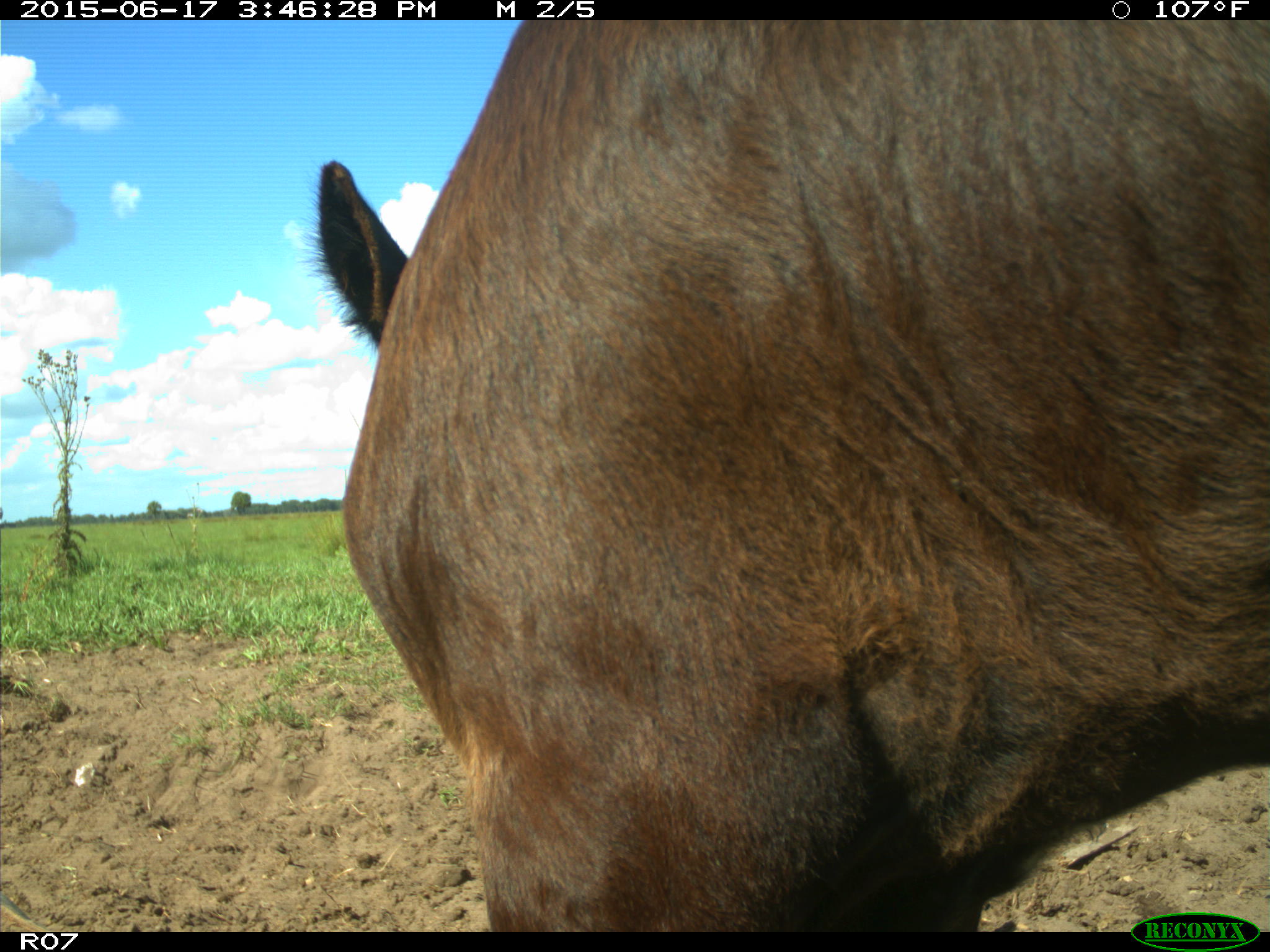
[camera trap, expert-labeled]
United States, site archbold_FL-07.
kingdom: Animalia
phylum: Chordata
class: Mammalia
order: Artiodactyla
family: Bovidae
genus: Bos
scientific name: Bos taurus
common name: domestic cow